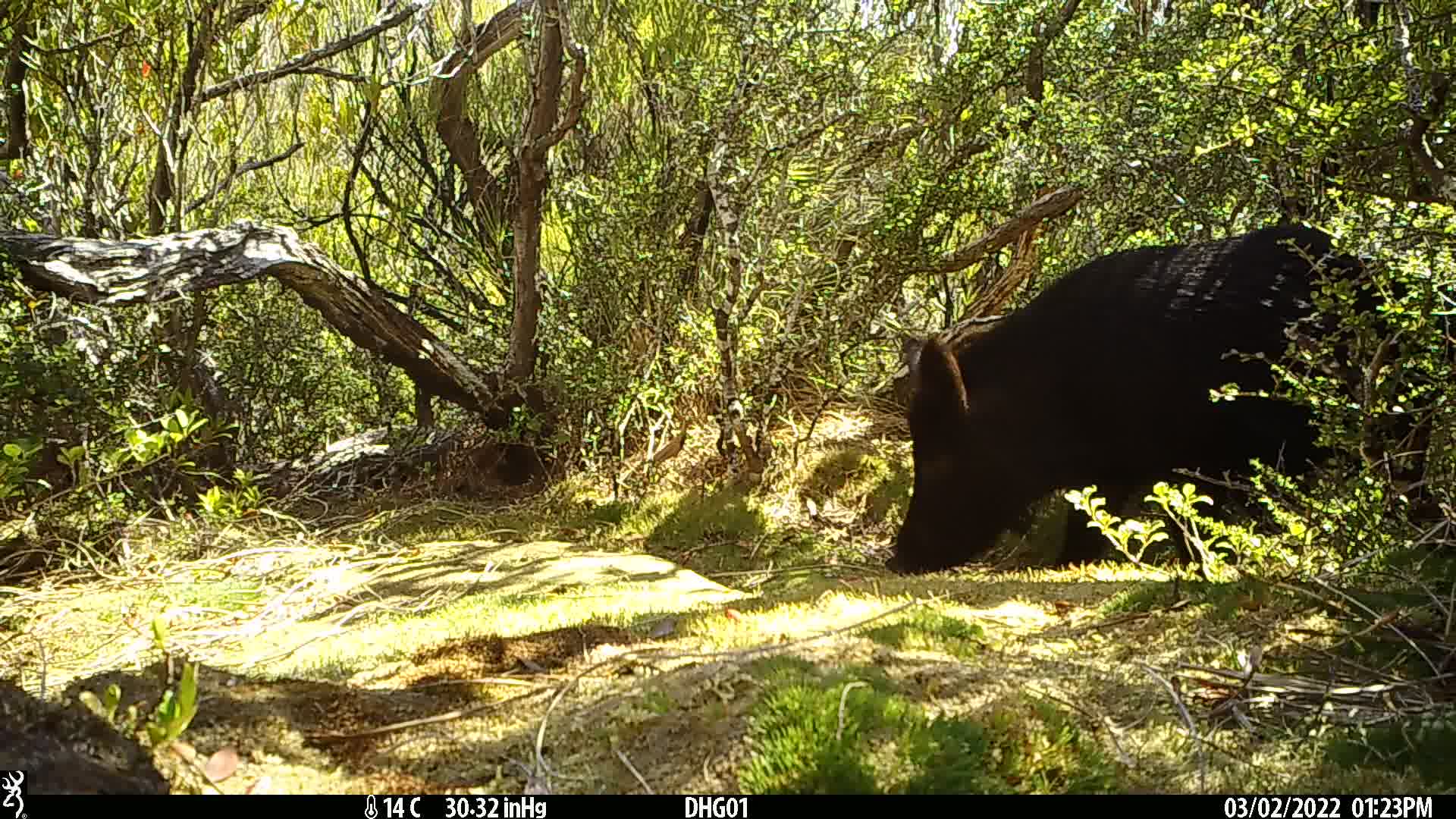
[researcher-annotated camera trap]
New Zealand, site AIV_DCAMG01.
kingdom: Animalia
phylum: Chordata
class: Mammalia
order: Artiodactyla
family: Suidae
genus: Sus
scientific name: Sus scrofa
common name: pig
Pig (Sus scrofa).